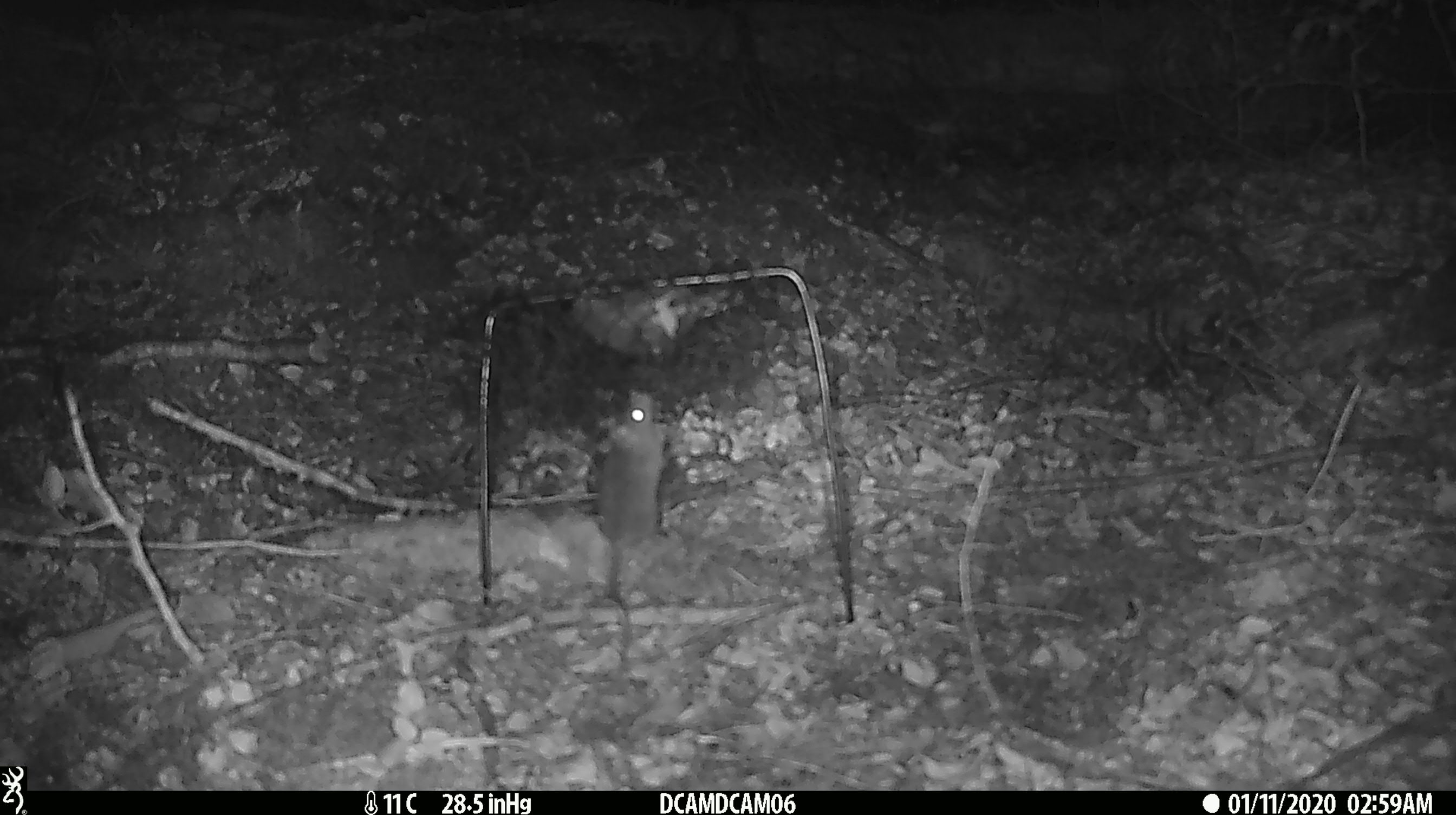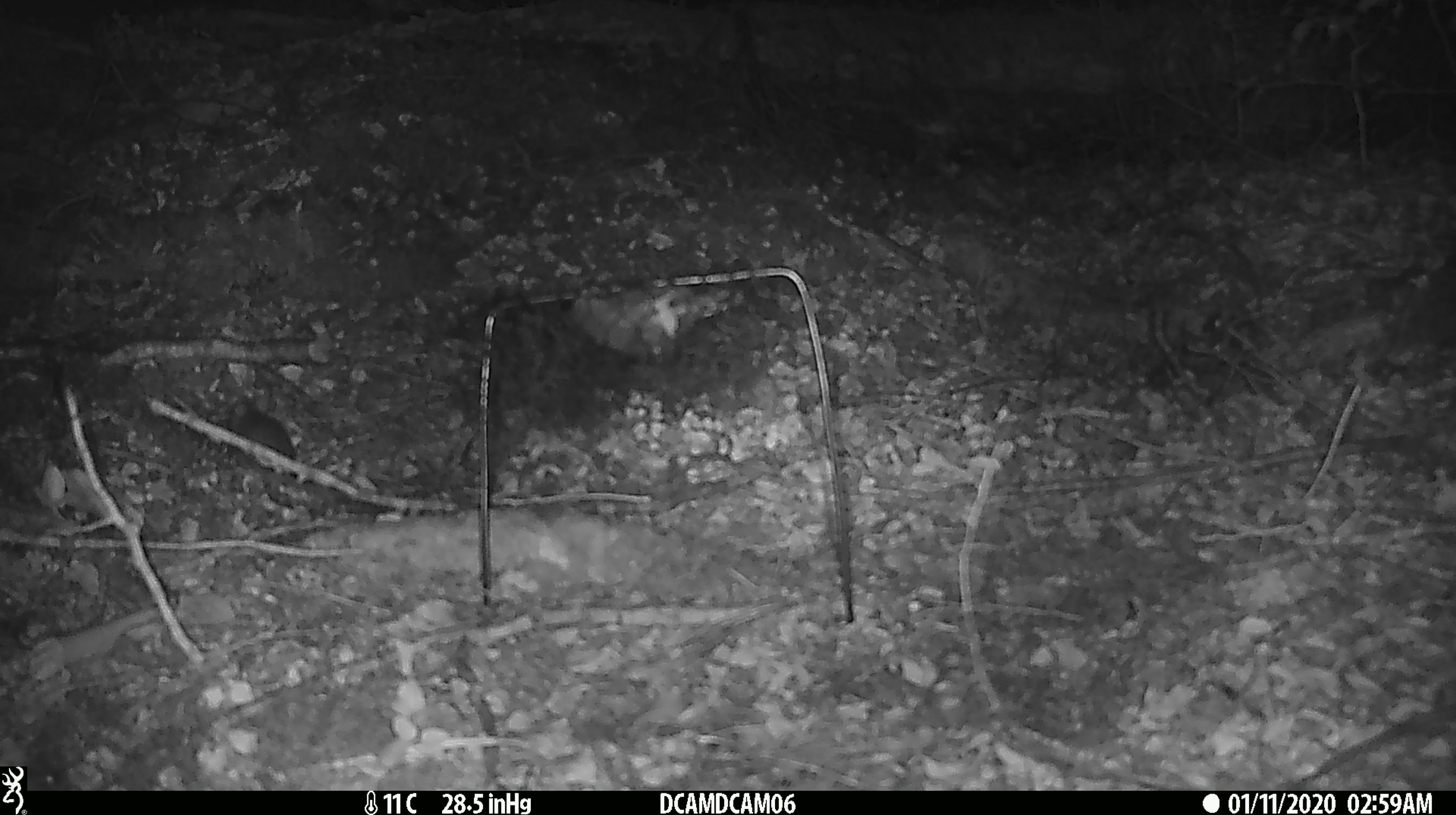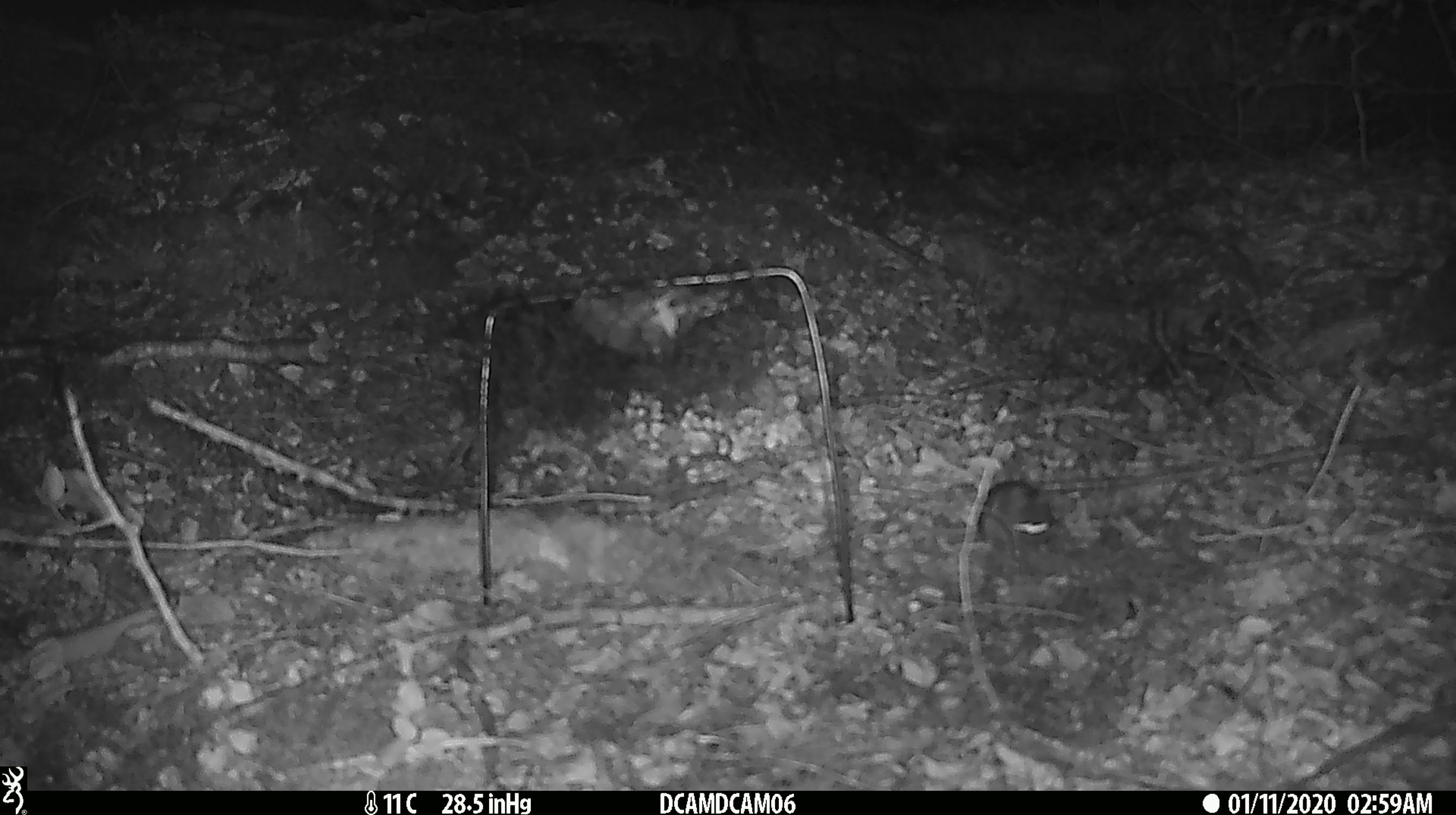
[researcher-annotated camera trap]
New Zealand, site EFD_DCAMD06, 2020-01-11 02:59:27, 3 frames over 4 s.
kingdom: Animalia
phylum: Chordata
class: Mammalia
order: Rodentia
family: Muridae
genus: Mus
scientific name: Mus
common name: mouse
Mouse (Mus).